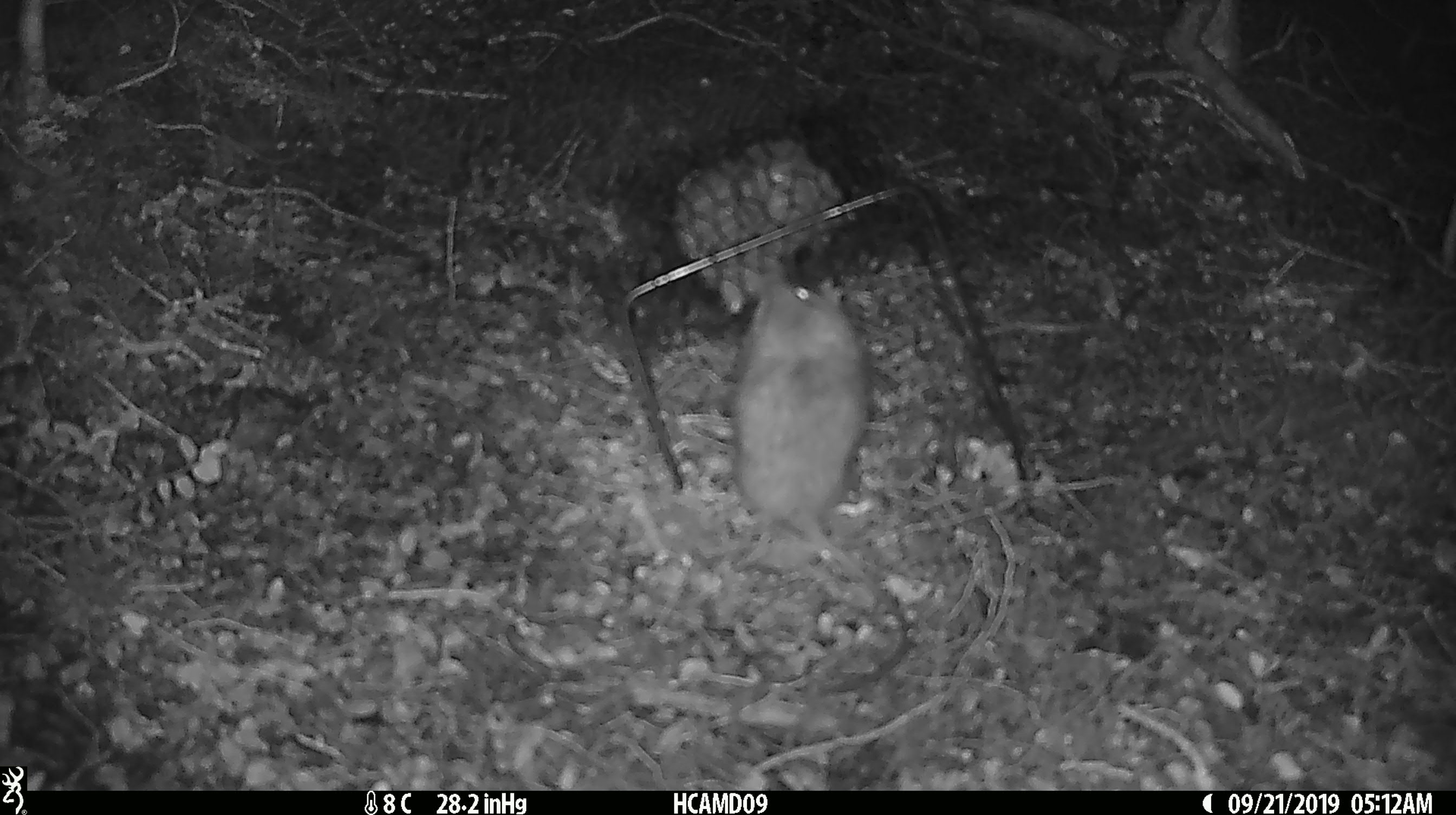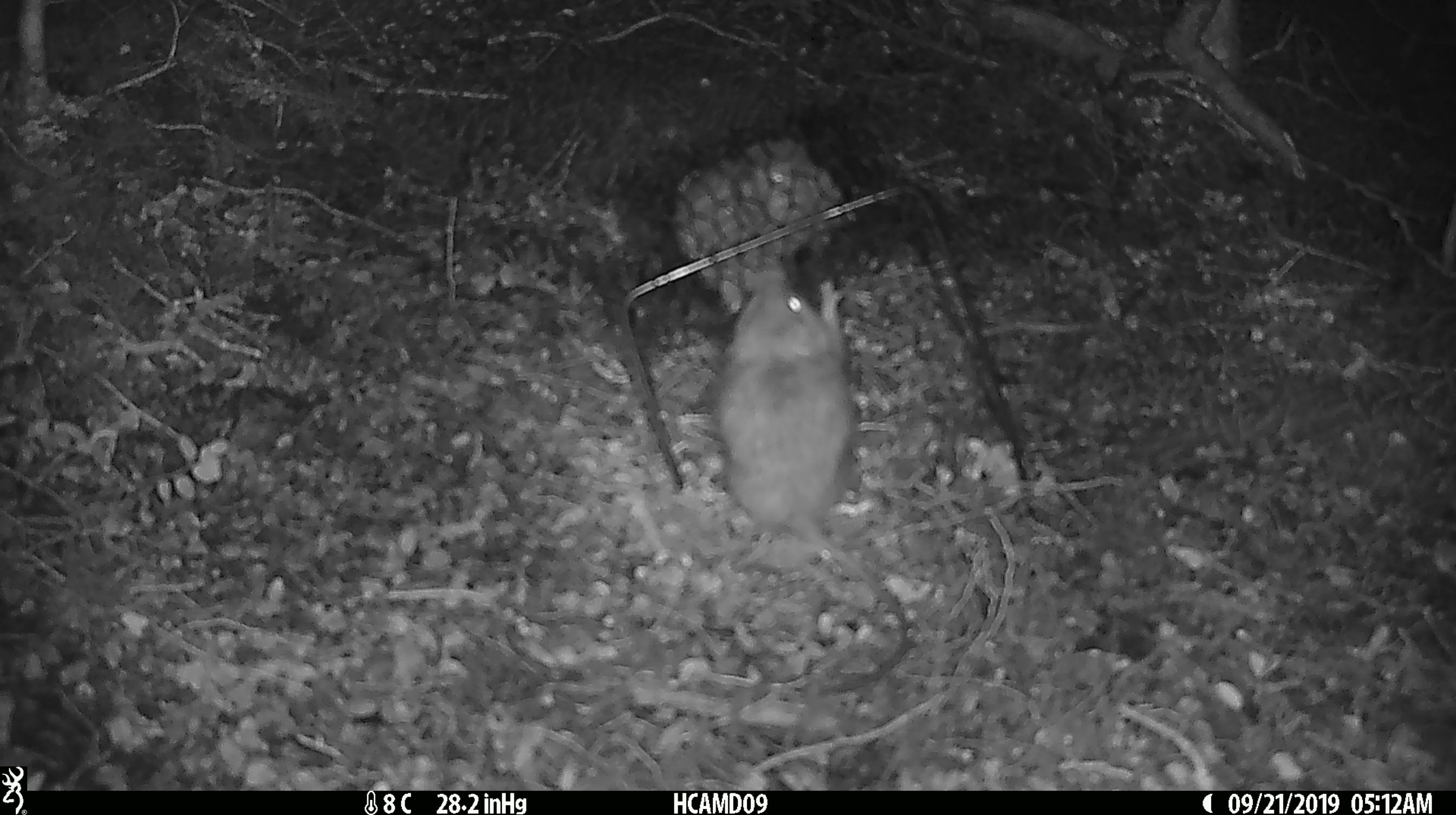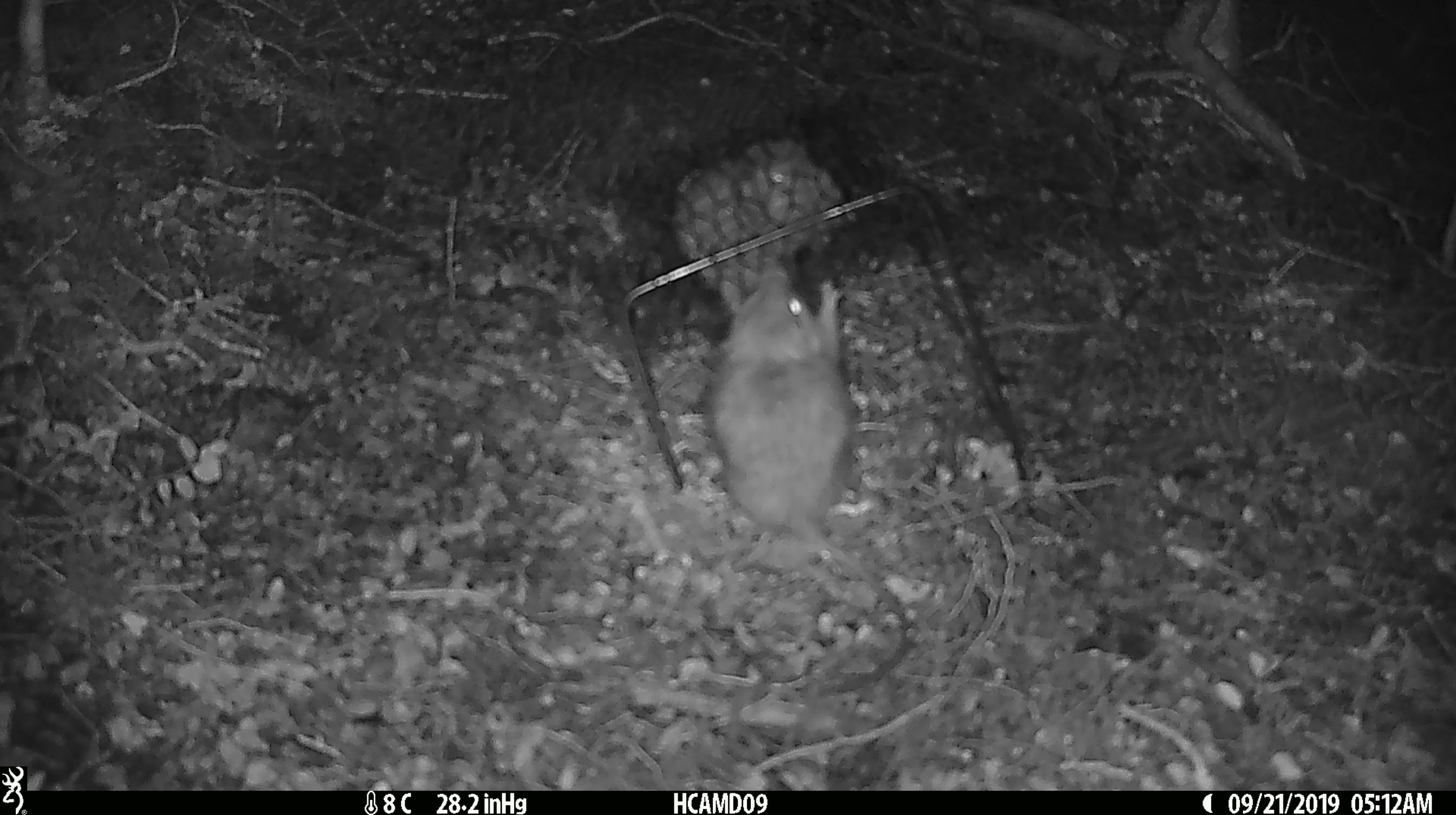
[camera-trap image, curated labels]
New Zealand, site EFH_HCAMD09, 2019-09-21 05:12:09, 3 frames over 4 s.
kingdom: Animalia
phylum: Chordata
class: Mammalia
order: Rodentia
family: Muridae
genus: Mus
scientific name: Mus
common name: mouse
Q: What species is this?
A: Mouse (Mus).